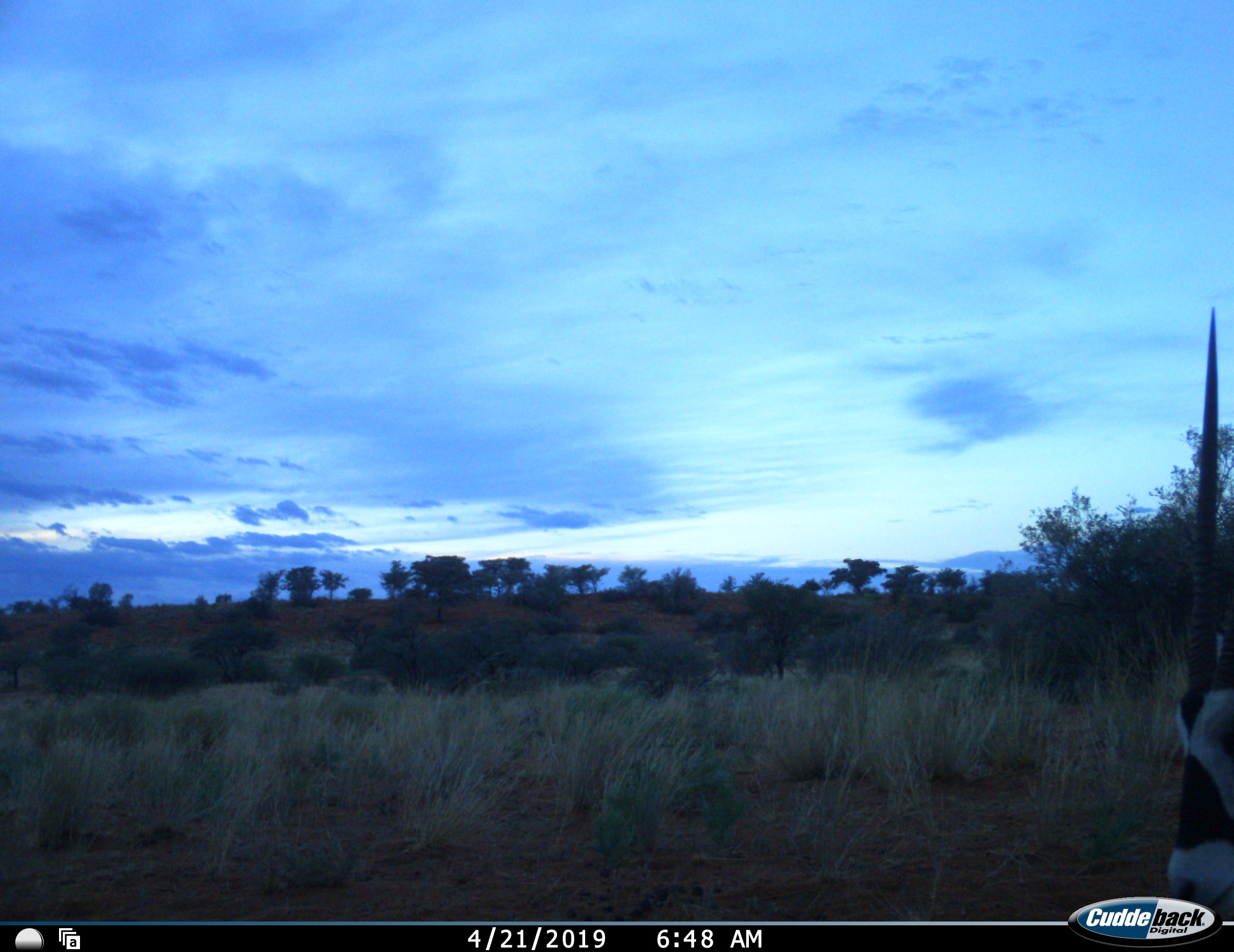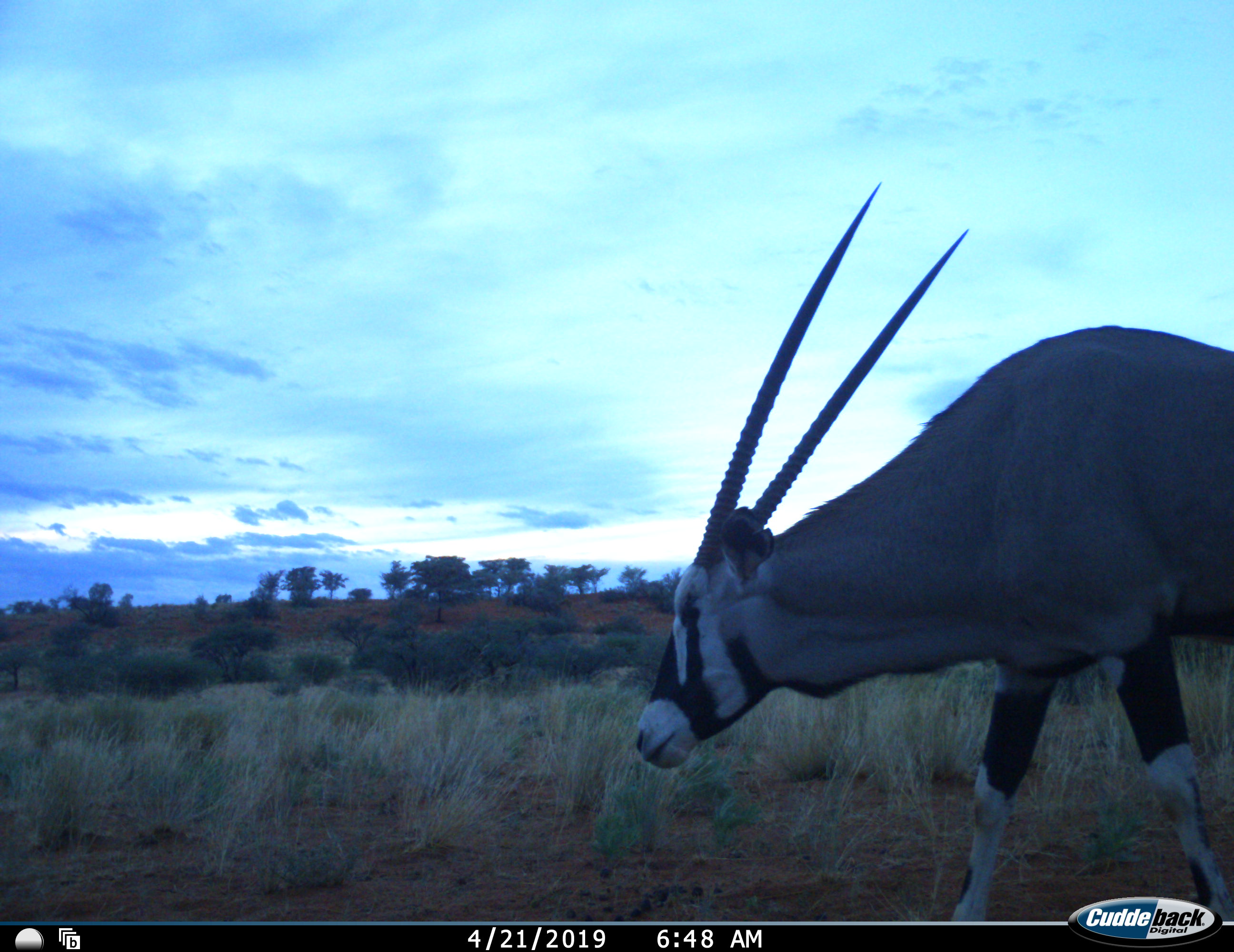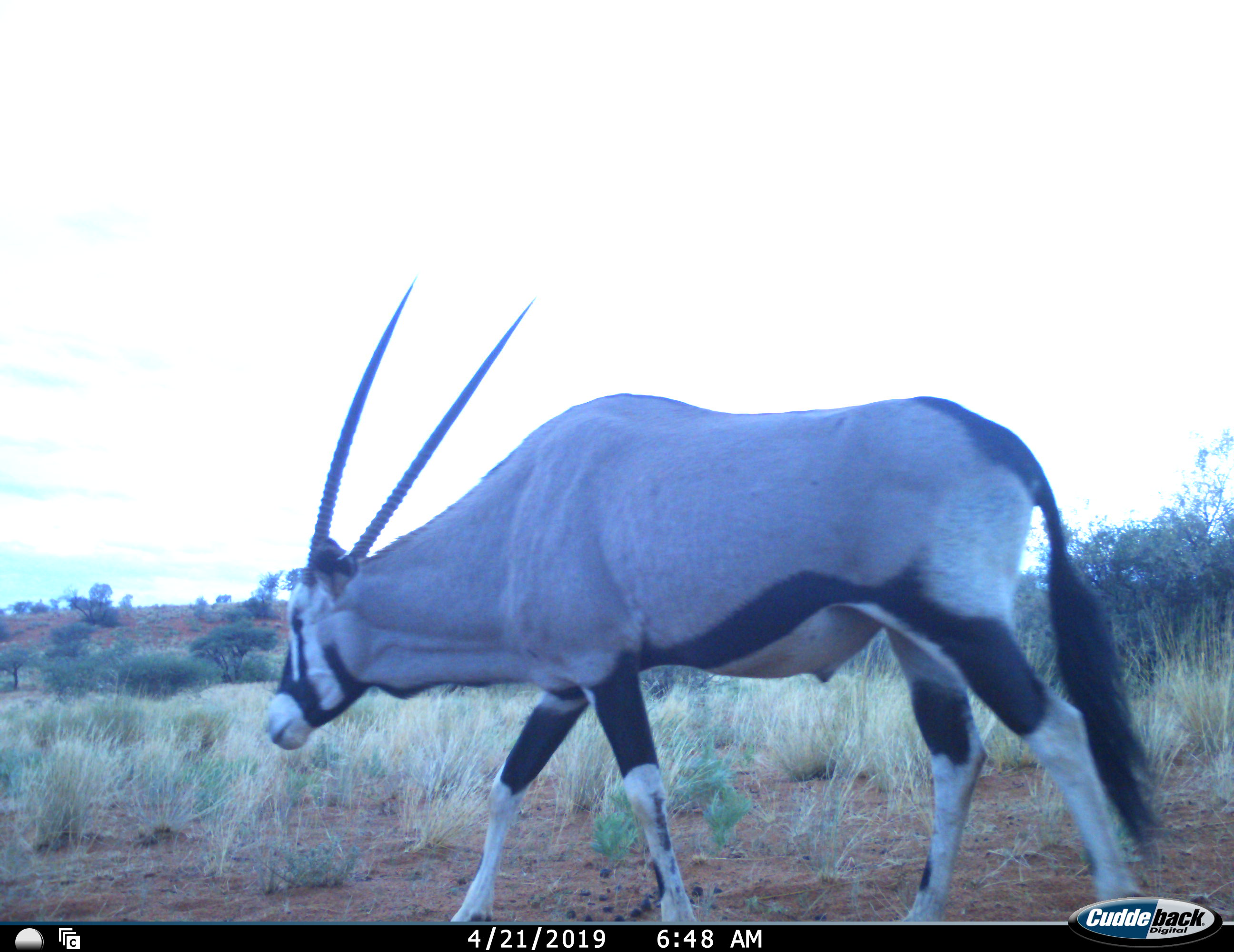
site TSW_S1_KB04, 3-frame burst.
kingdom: Animalia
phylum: Chordata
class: Mammalia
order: Artiodactyla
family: Bovidae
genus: Oryx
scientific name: Oryx gazella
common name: gemsbok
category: oryx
Oryx (gemsbok) (Oryx gazella), count 1. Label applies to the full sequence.